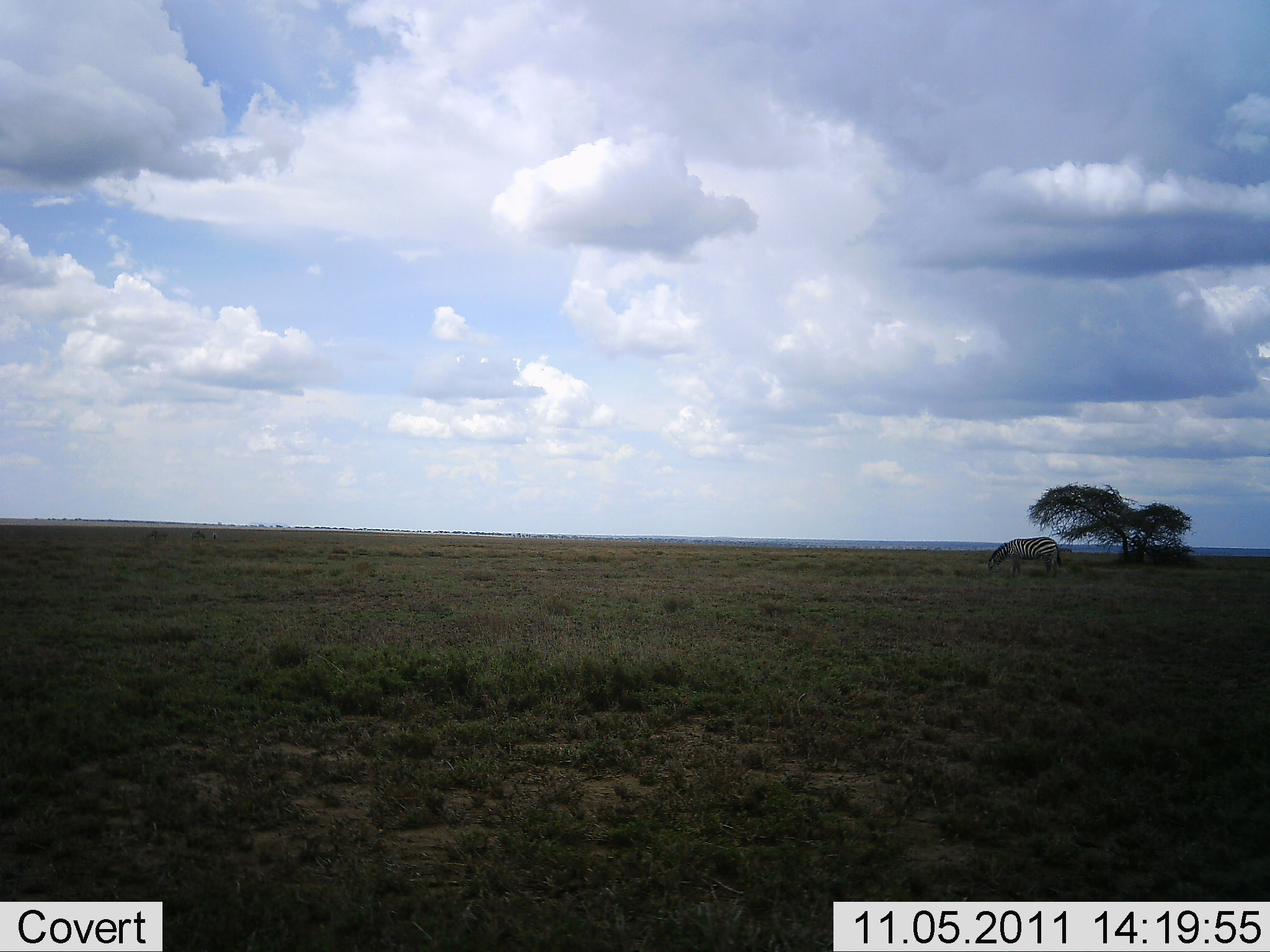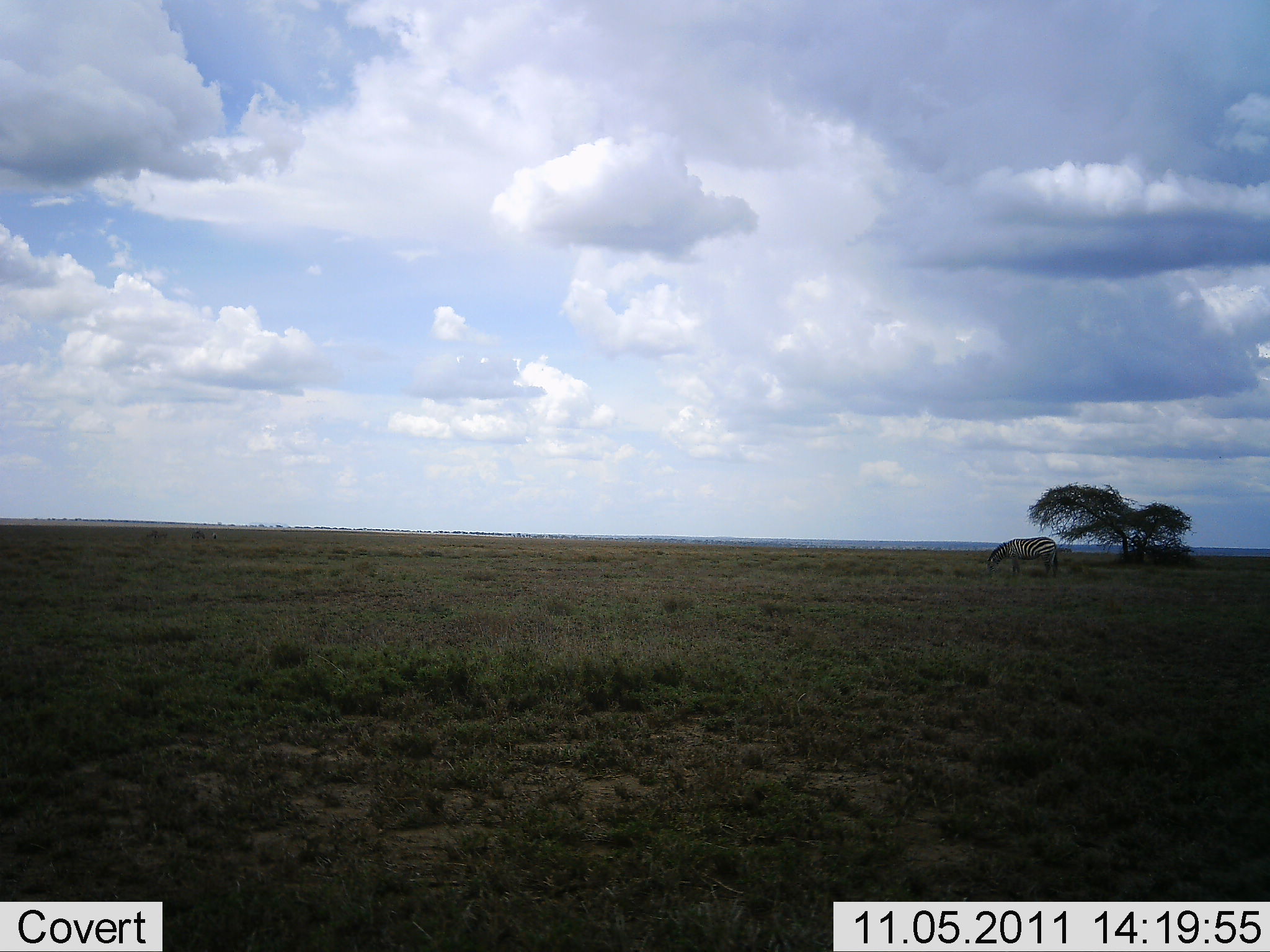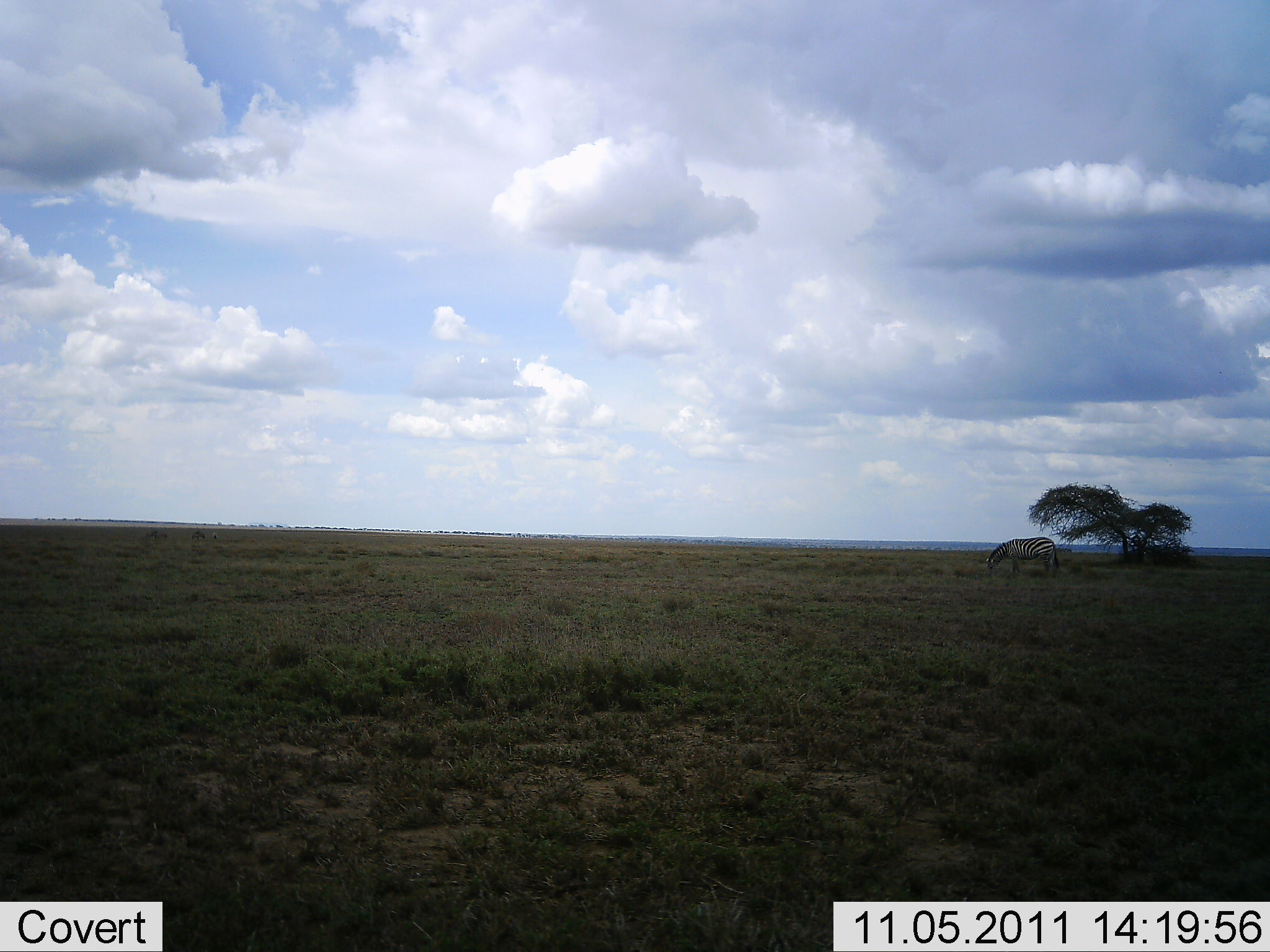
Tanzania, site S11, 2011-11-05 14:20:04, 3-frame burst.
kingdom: Animalia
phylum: Chordata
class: Mammalia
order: Perissodactyla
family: Equidae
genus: Equus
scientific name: Equus quagga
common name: plains zebra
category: zebra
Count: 1.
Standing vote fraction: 50%.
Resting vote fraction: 10%.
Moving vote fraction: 0%.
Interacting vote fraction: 0%.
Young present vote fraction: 0%.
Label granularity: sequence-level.